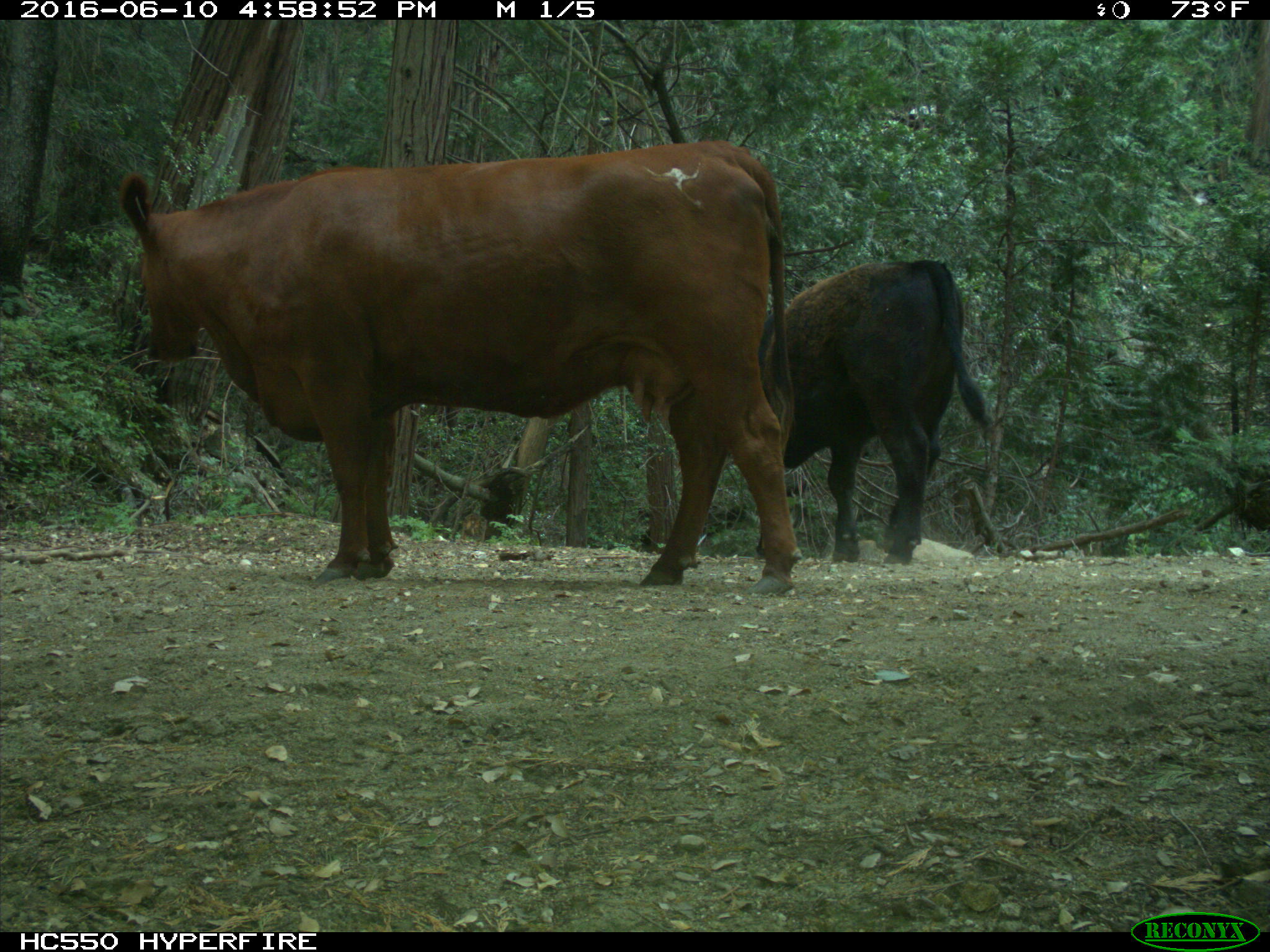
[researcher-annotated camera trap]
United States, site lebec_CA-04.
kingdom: Animalia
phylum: Chordata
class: Mammalia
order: Artiodactyla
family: Bovidae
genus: Bos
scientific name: Bos taurus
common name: domestic cow